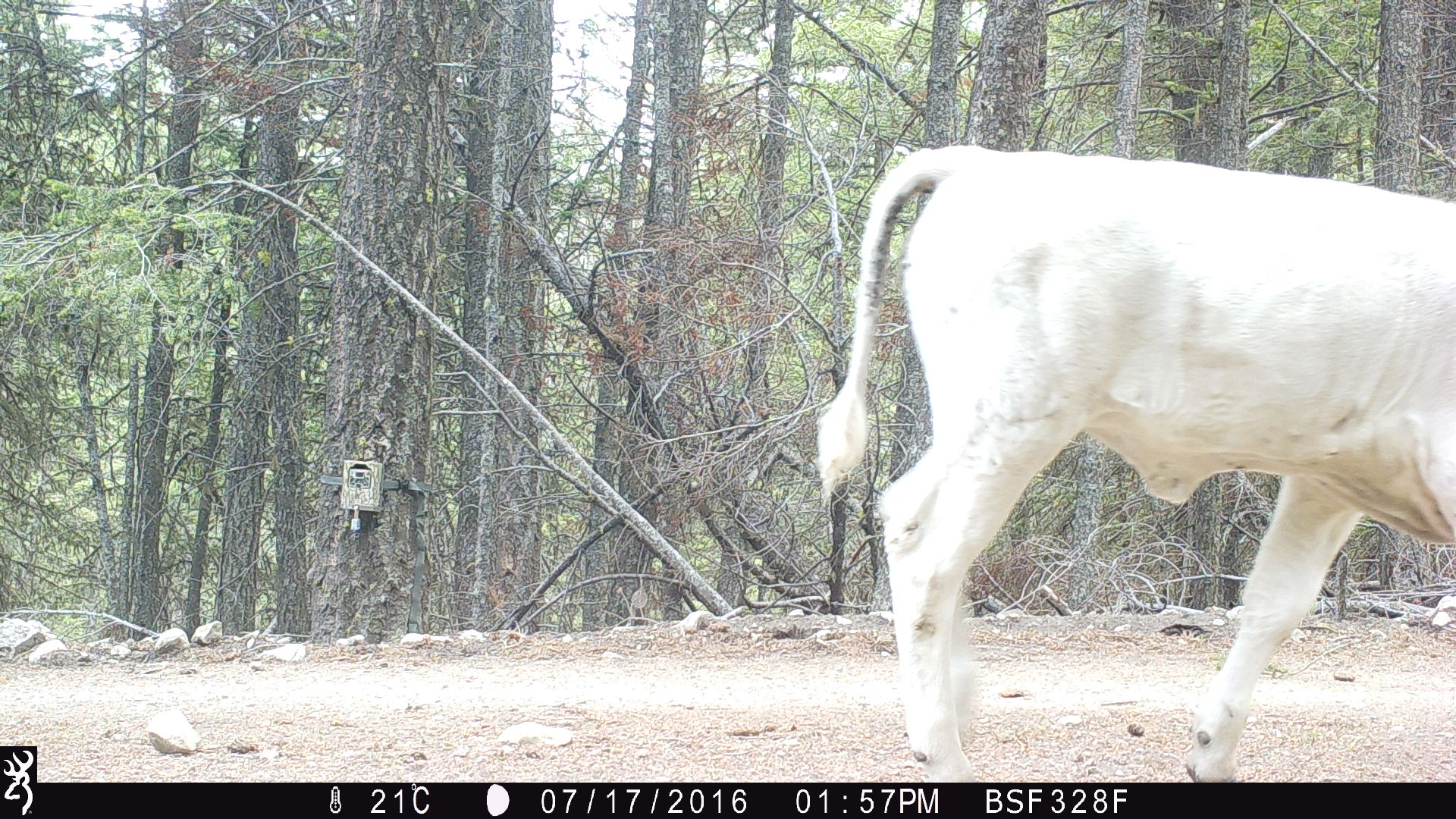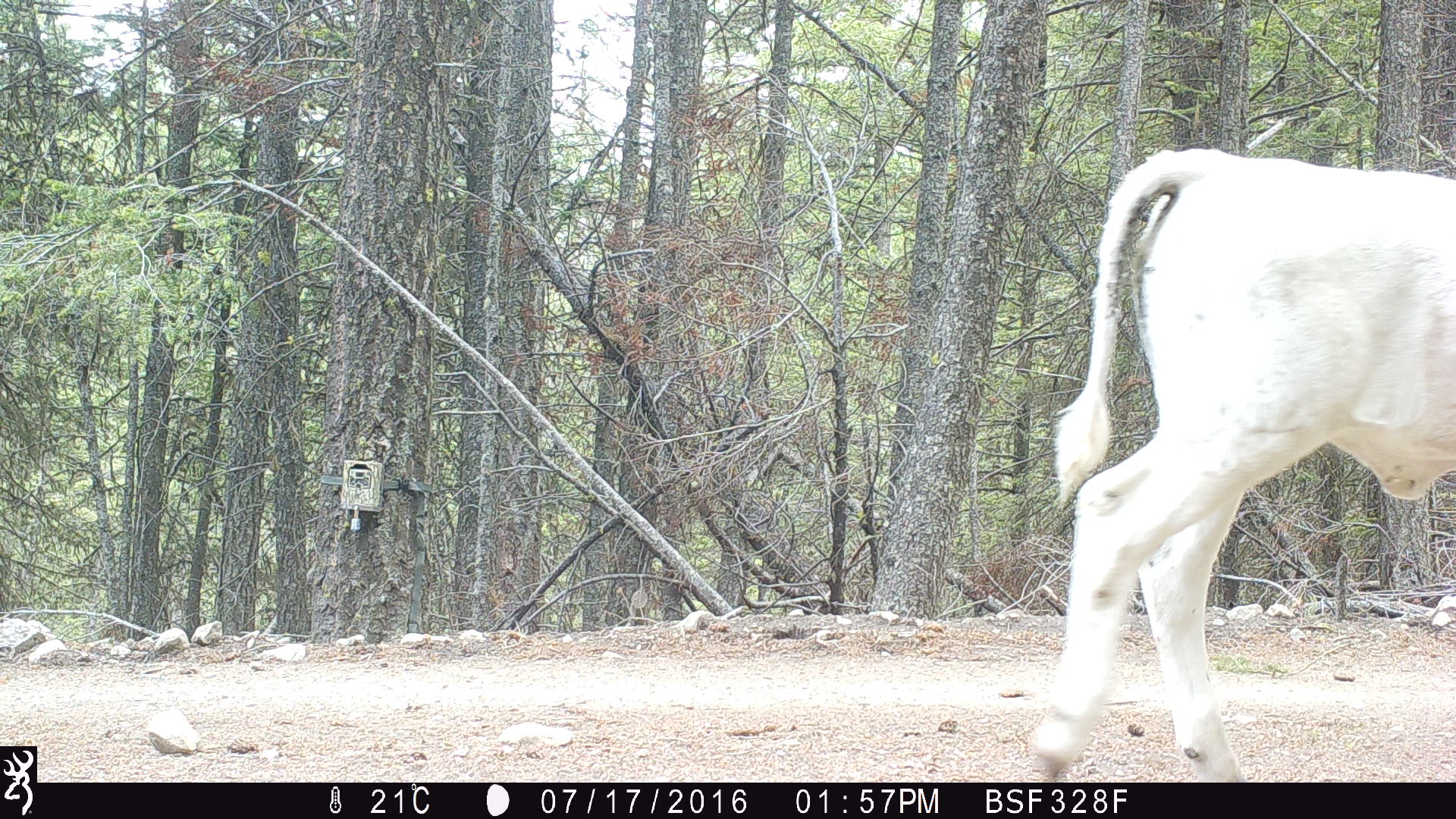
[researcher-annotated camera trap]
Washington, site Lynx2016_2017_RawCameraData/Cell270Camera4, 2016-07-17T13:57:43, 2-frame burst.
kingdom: Animalia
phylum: Chordata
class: Mammalia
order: Artiodactyla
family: Bovidae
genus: Bos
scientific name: Bos taurus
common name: domestic cattle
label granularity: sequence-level